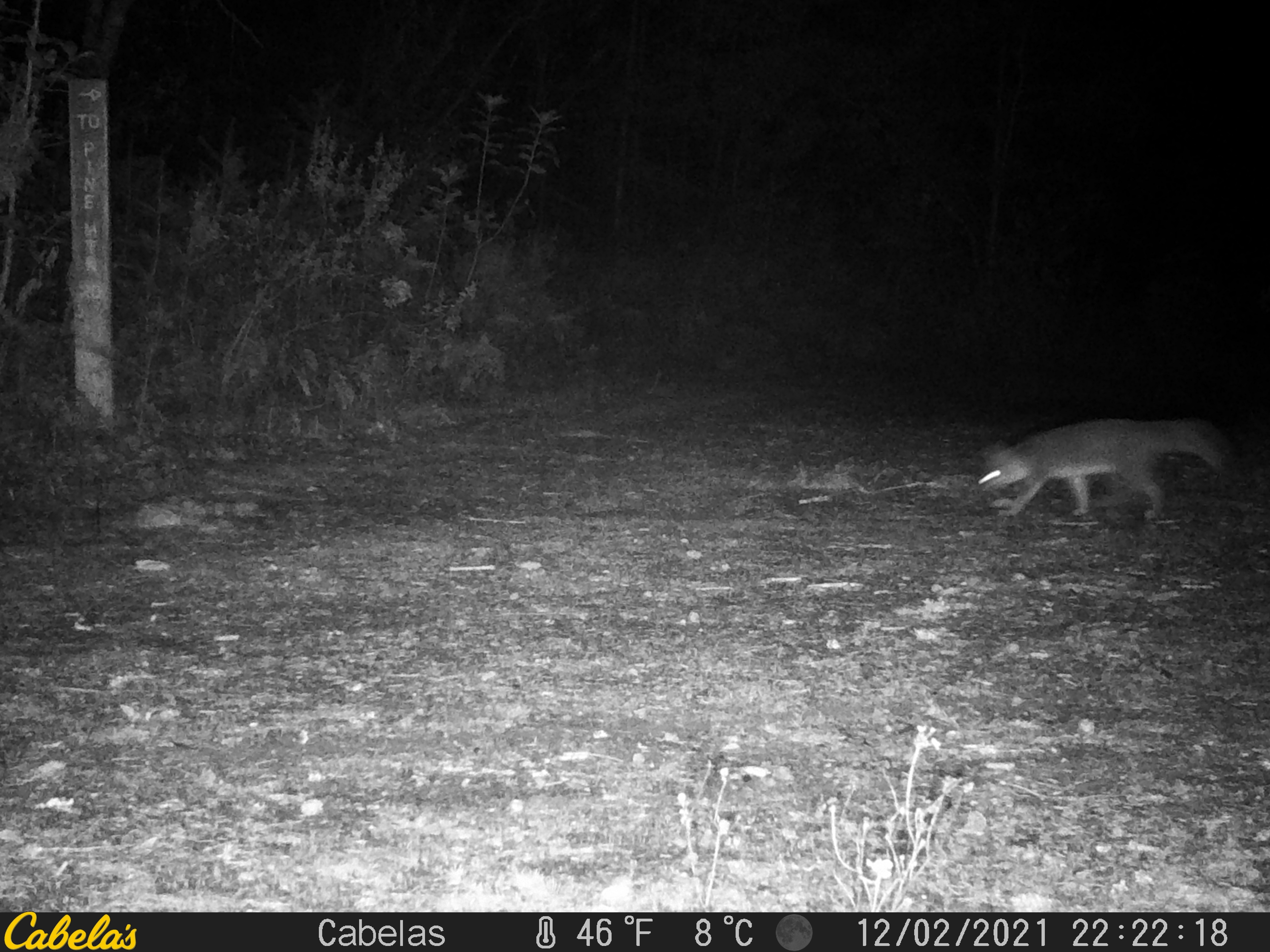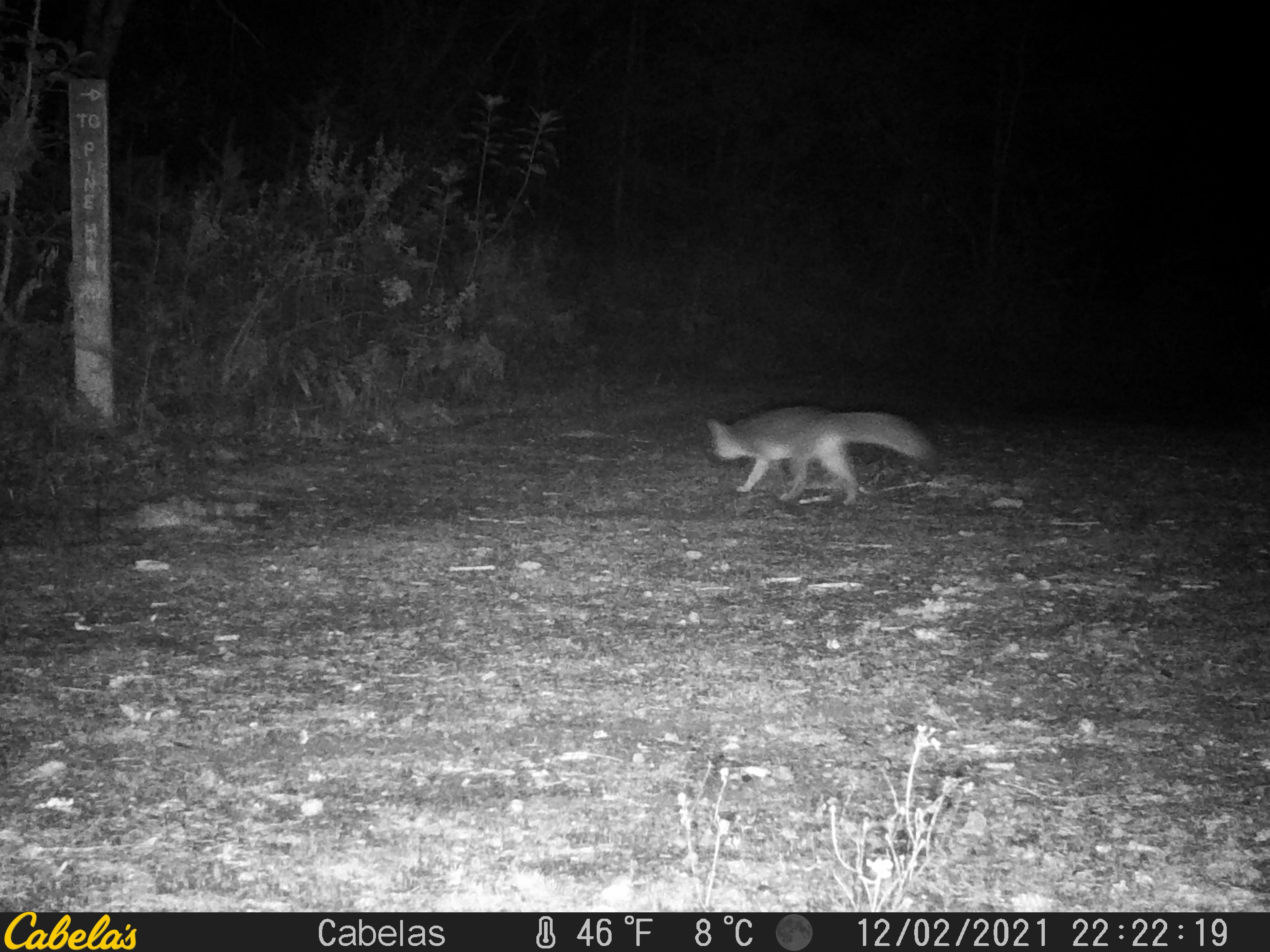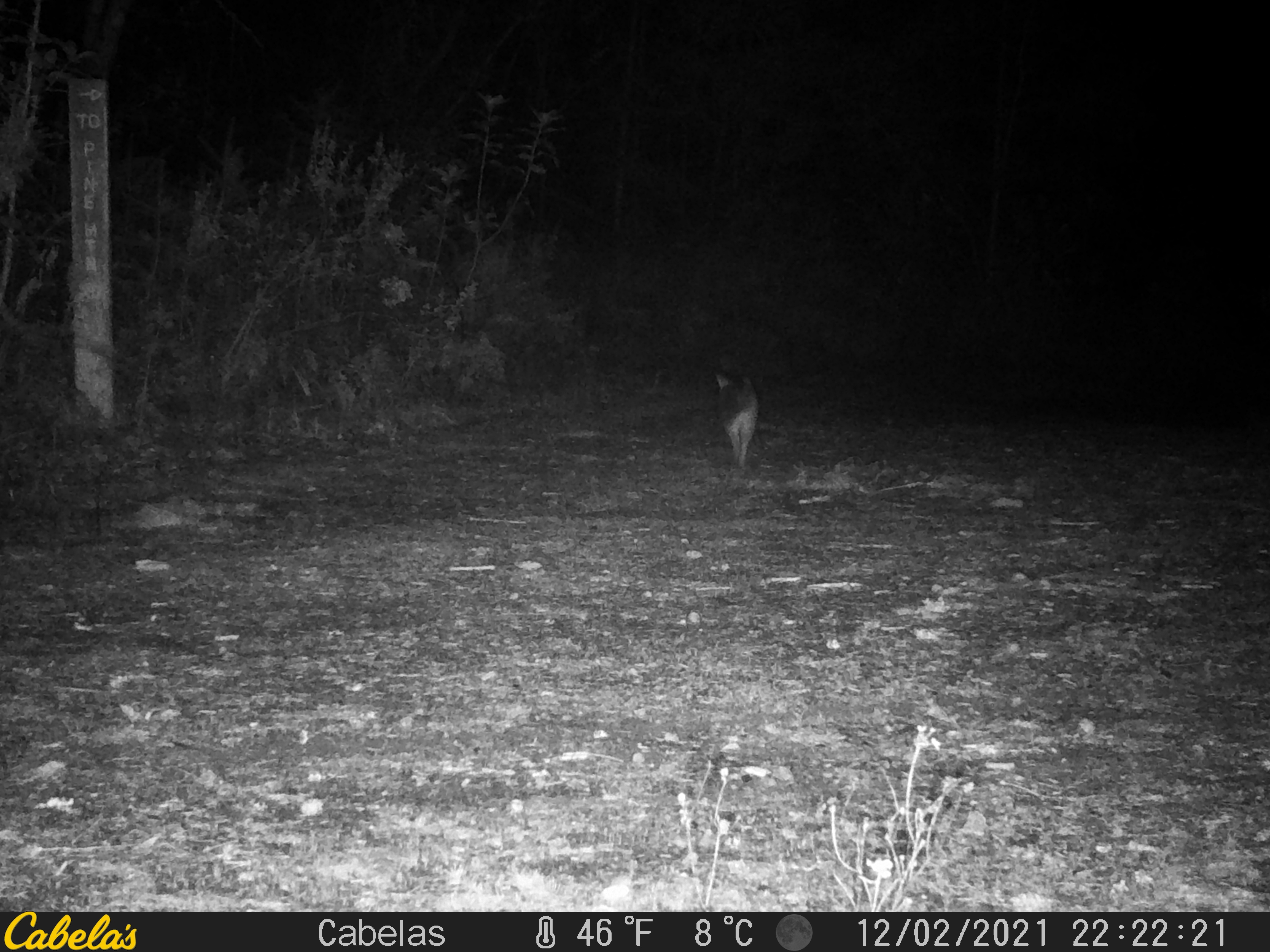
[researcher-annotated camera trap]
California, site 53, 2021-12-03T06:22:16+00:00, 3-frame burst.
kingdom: Animalia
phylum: Chordata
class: Mammalia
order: Artiodactyla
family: Cervidae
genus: Odocoileus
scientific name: Odocoileus hemionus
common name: mule deer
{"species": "mule deer (Odocoileus hemionus)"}